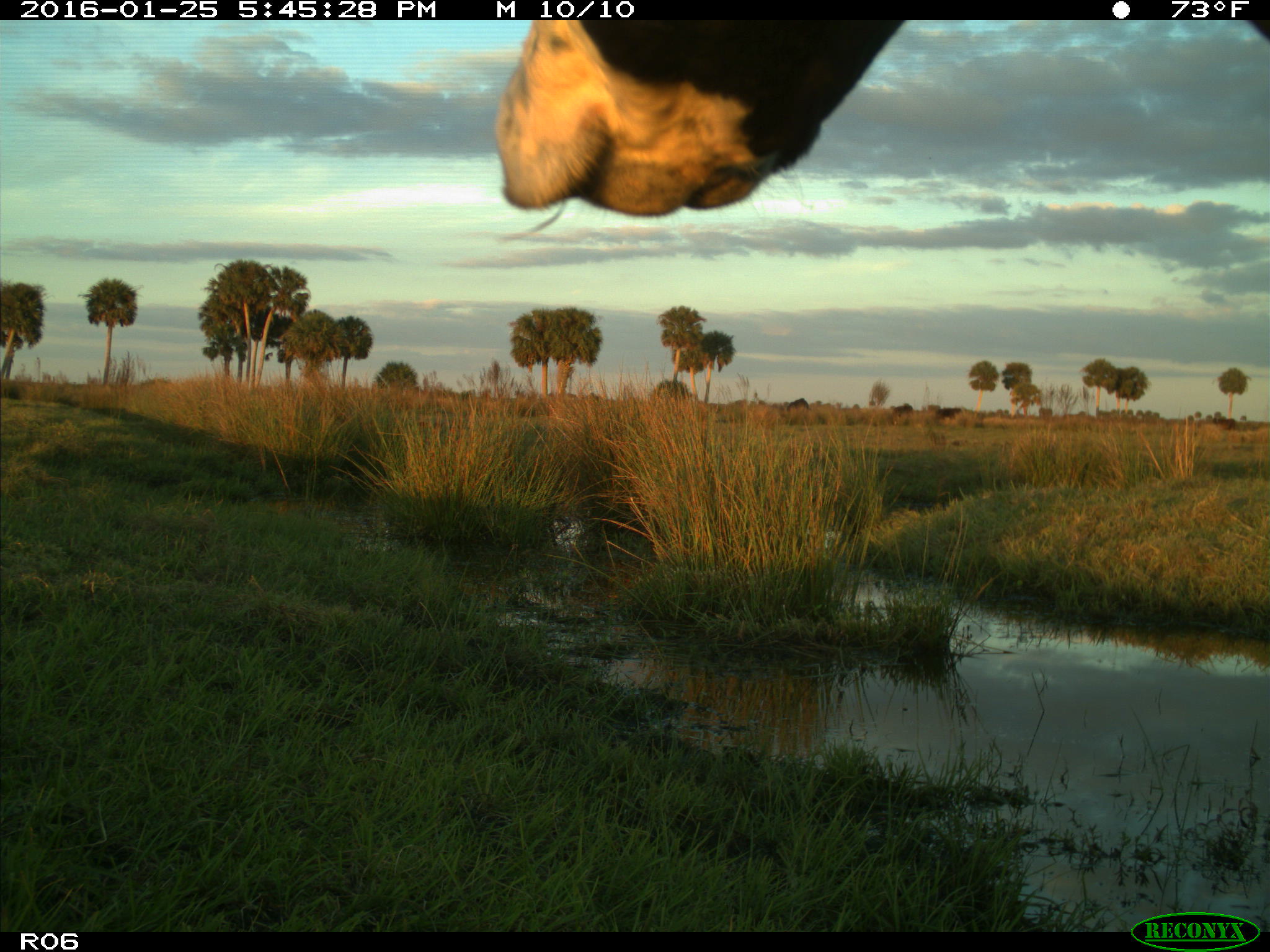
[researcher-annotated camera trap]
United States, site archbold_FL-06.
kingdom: Animalia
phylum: Chordata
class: Mammalia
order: Artiodactyla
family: Bovidae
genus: Bos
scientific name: Bos taurus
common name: domestic cow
Bos taurus (domestic cow).